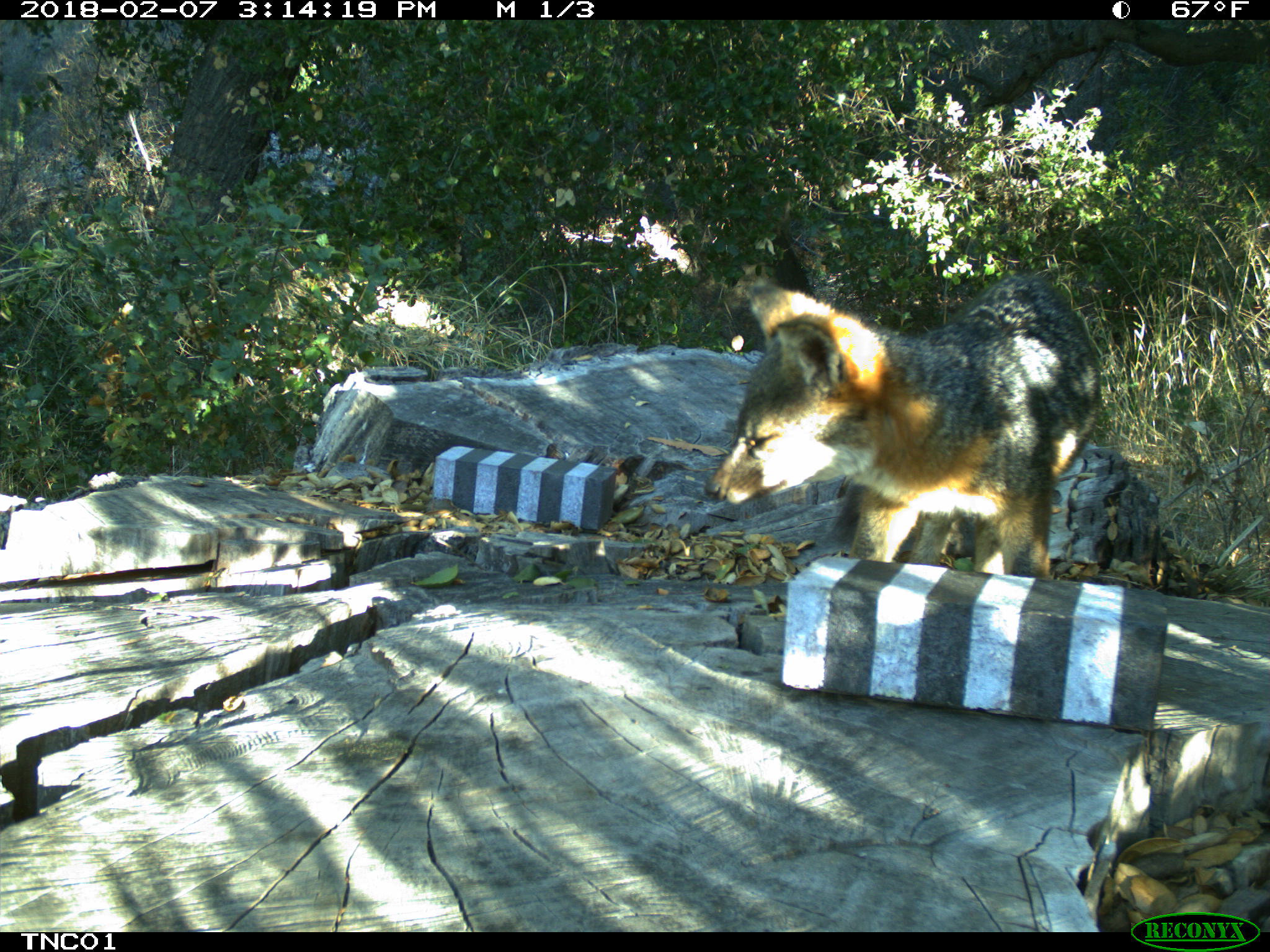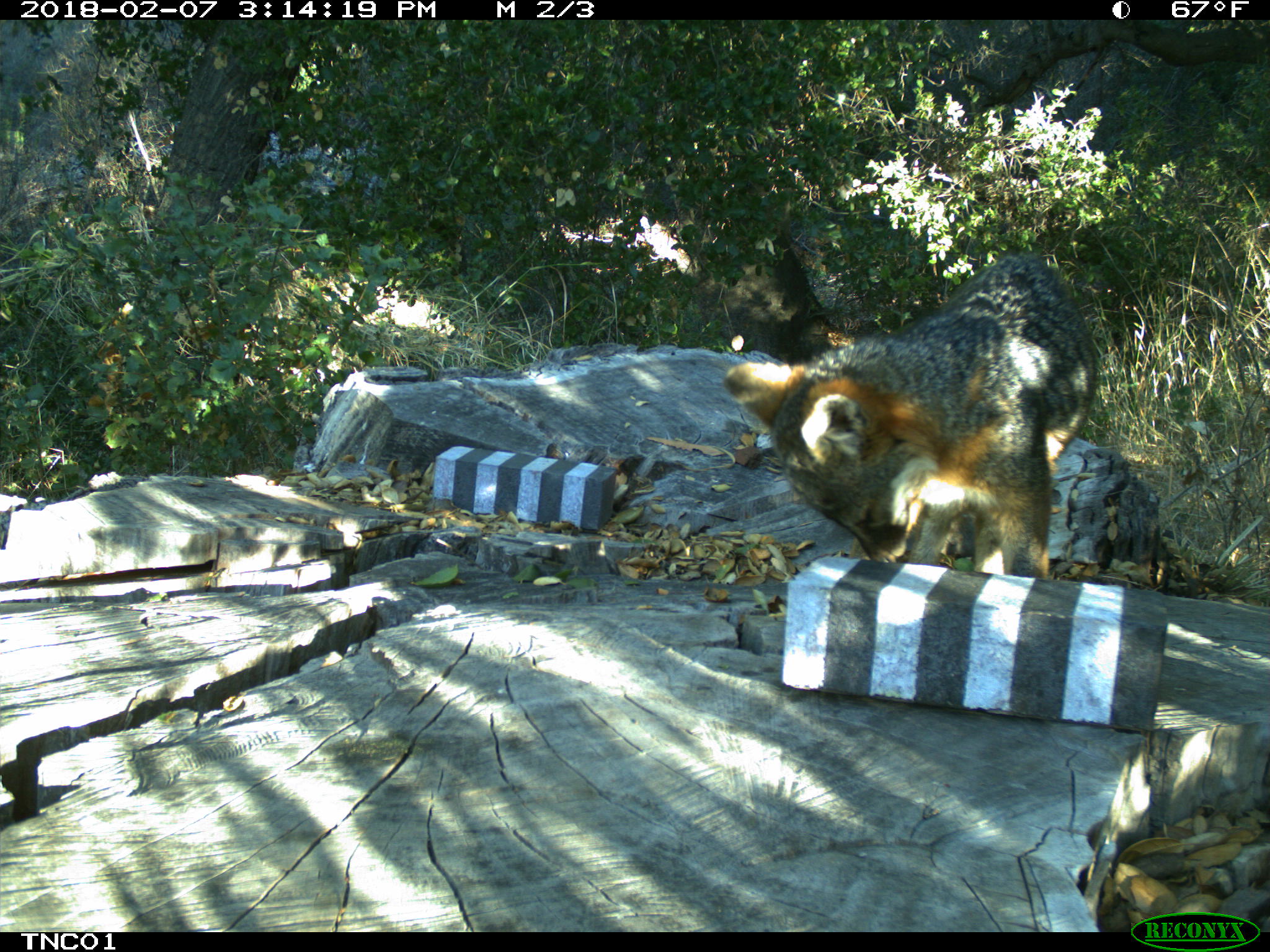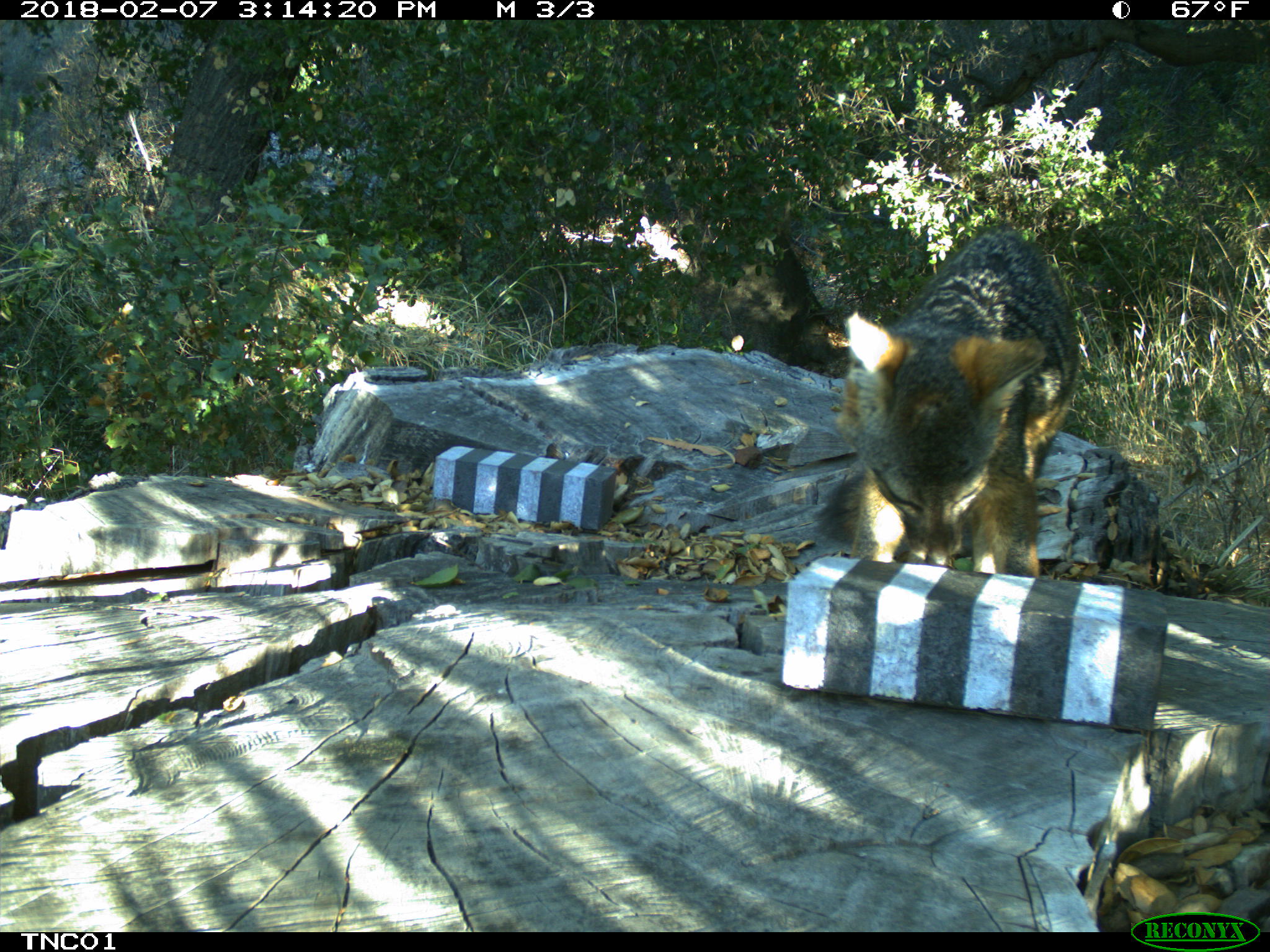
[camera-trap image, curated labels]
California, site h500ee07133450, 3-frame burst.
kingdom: Animalia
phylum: Chordata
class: Mammalia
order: Carnivora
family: Canidae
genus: Urocyon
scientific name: Urocyon littoralis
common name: island fox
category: fox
Fox (island fox) (Urocyon littoralis).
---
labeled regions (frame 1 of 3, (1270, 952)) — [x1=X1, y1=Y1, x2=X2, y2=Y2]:
fox: [x1=703, y1=270, x2=1103, y2=581]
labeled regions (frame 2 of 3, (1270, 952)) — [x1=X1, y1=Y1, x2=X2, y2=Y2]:
fox: [x1=722, y1=252, x2=1096, y2=581]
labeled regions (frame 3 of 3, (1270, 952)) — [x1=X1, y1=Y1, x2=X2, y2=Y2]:
fox: [x1=833, y1=226, x2=1080, y2=577]